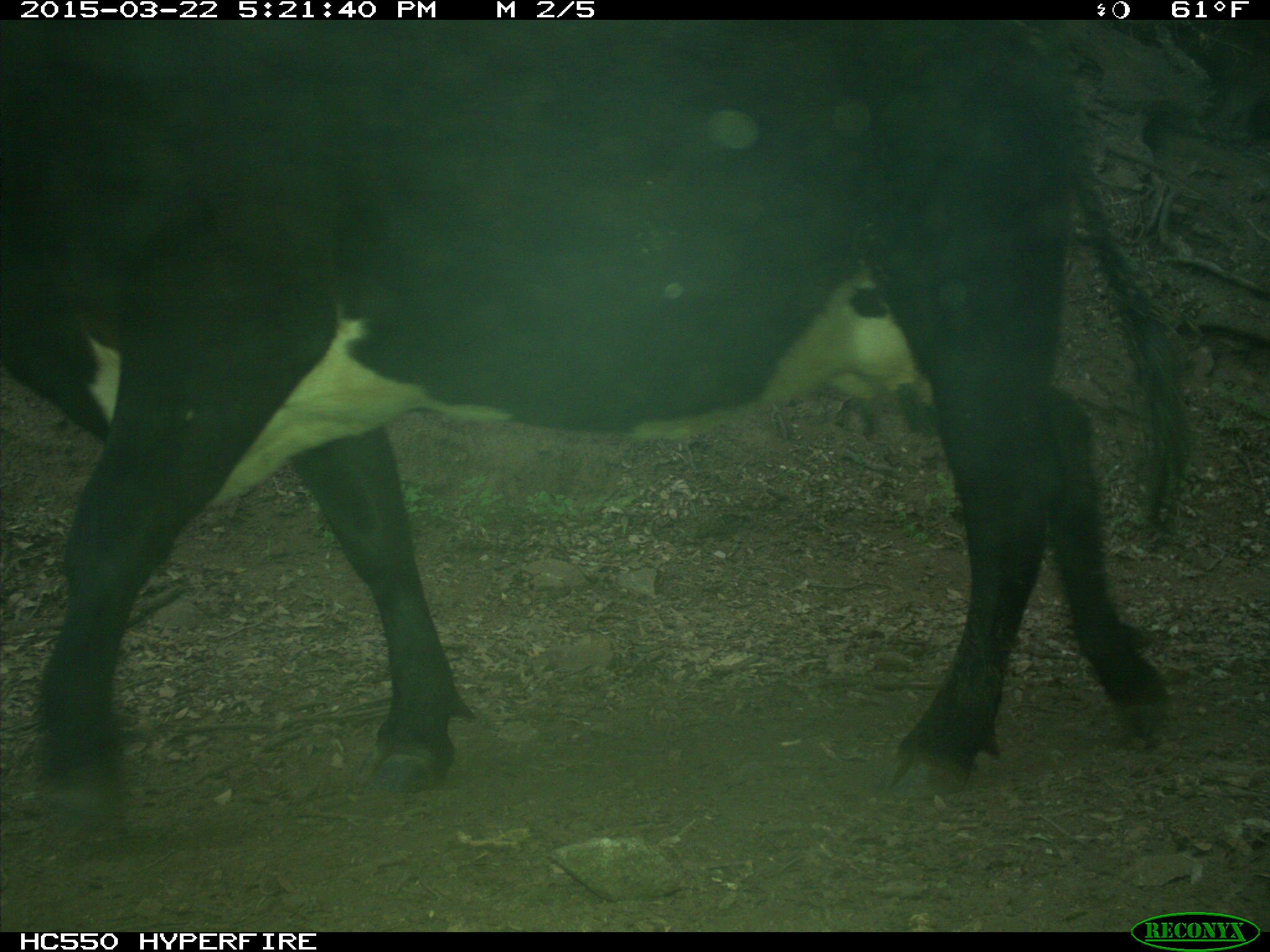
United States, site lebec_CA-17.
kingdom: Animalia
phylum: Chordata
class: Mammalia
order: Artiodactyla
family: Bovidae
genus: Bos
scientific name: Bos taurus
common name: domestic cow